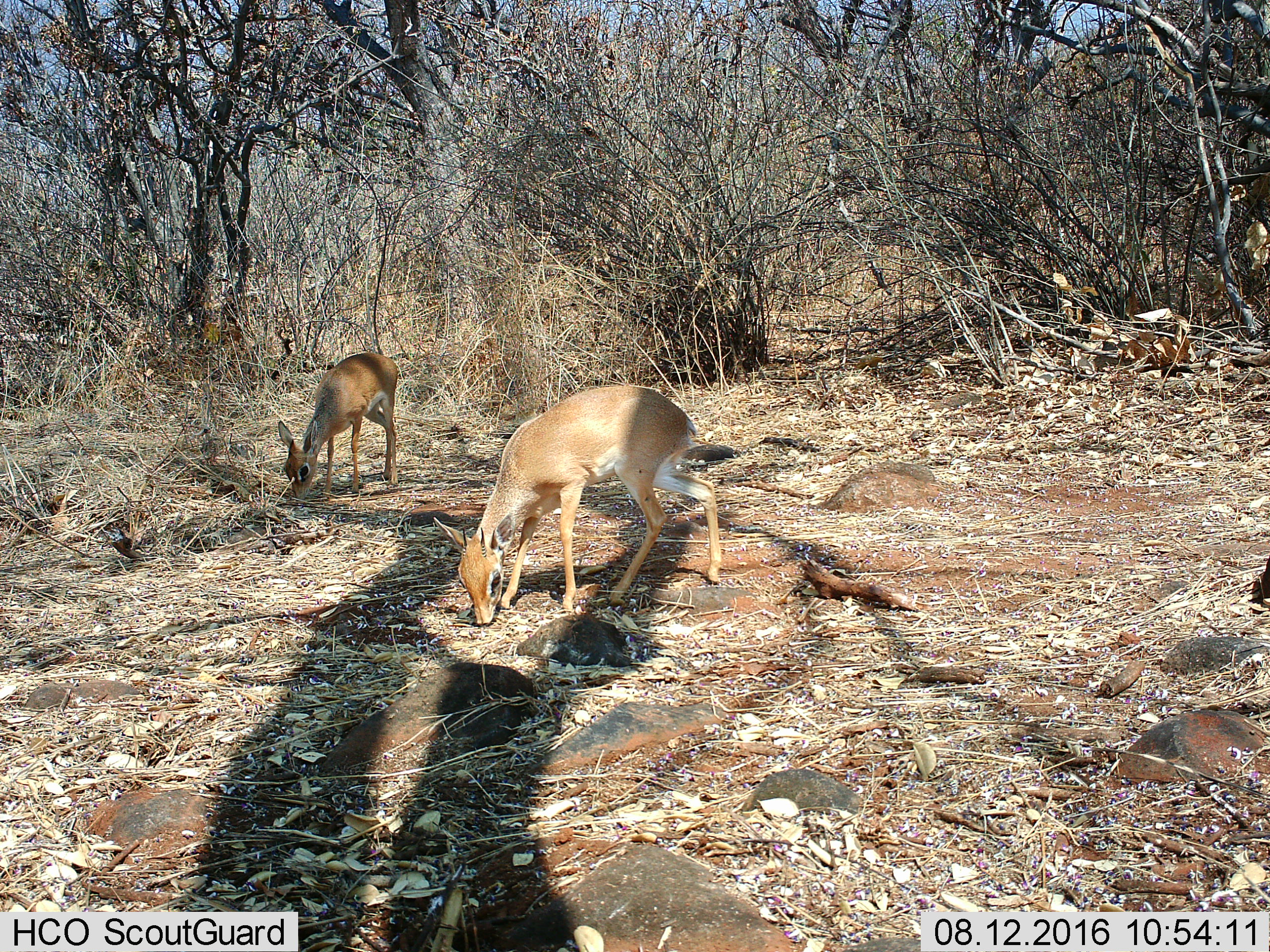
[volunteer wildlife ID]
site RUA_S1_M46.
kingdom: Animalia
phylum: Chordata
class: Mammalia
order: Artiodactyla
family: Bovidae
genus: Madoqua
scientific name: Madoqua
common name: dik-dik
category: dikdik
Dikdik (dik-dik) (Madoqua), count 2. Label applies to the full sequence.